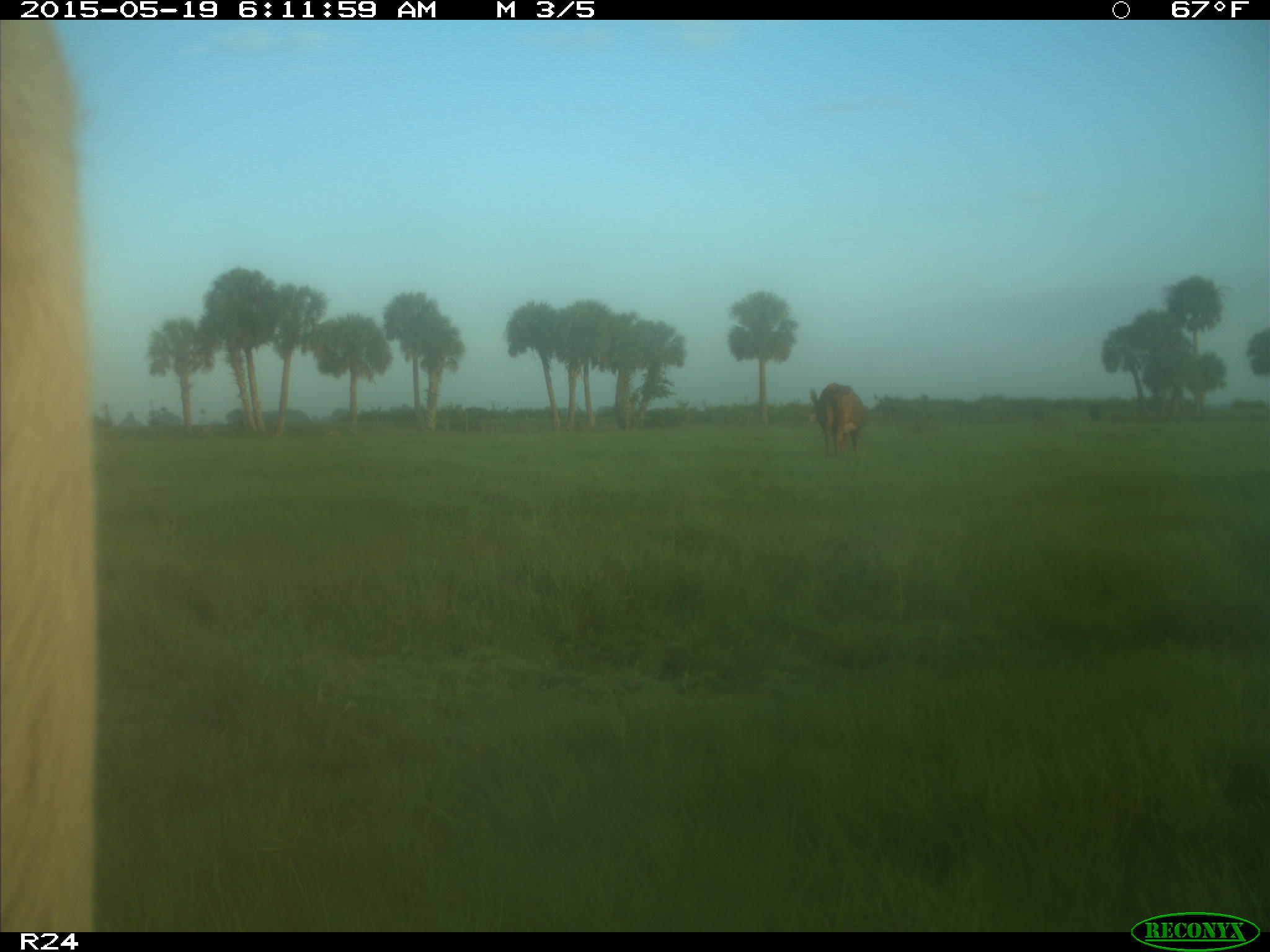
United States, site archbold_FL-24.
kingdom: Animalia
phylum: Chordata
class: Mammalia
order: Artiodactyla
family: Bovidae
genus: Bos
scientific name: Bos taurus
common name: domestic cow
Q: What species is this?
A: Bos taurus (domestic cow).